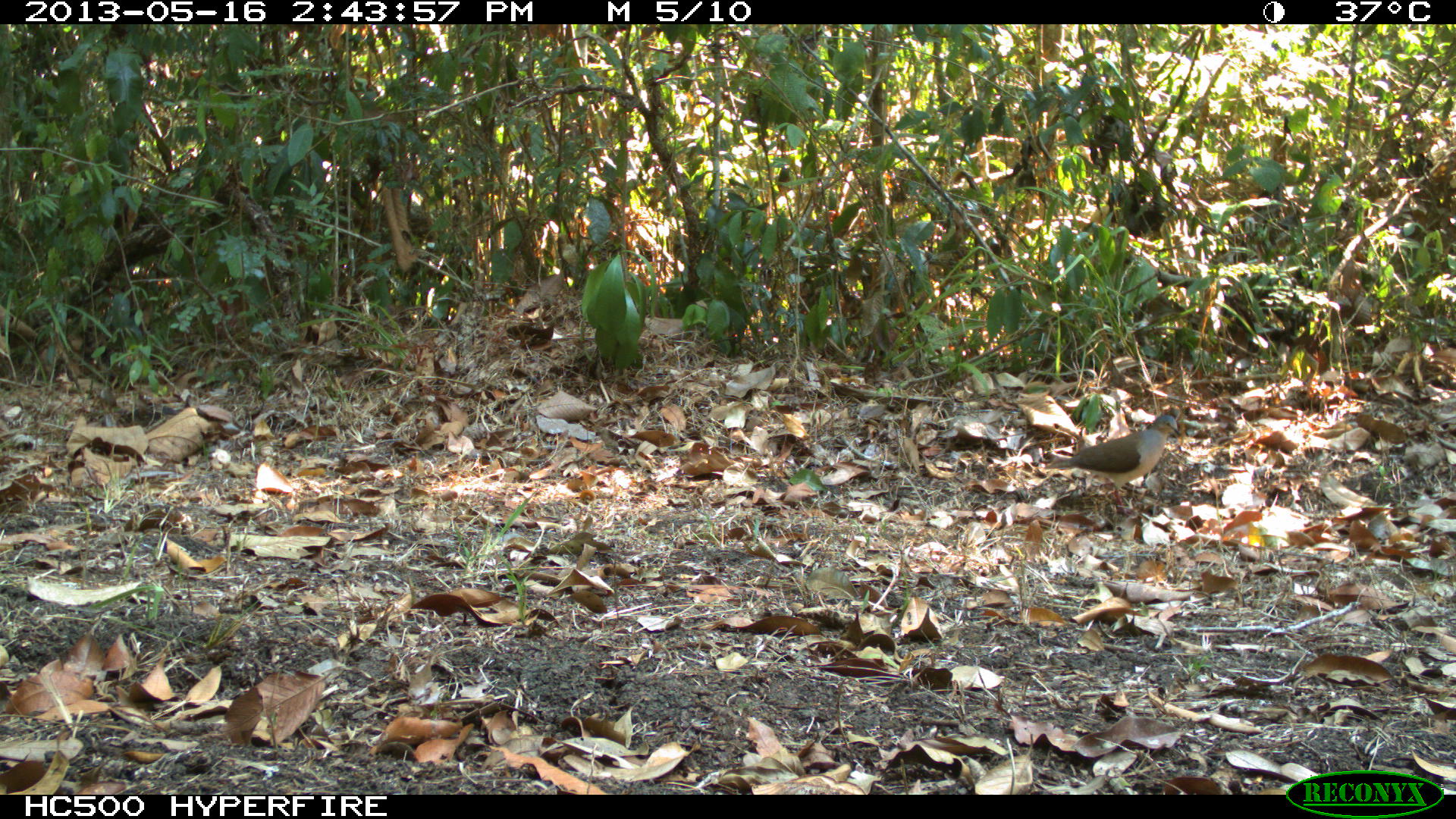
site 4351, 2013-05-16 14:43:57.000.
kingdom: Animalia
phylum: Chordata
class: Aves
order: Columbiformes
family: Columbidae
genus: Leptotila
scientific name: Leptotila plumbeiceps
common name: gray-headed dove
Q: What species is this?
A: Leptotila plumbeiceps (gray-headed dove).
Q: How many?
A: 1.